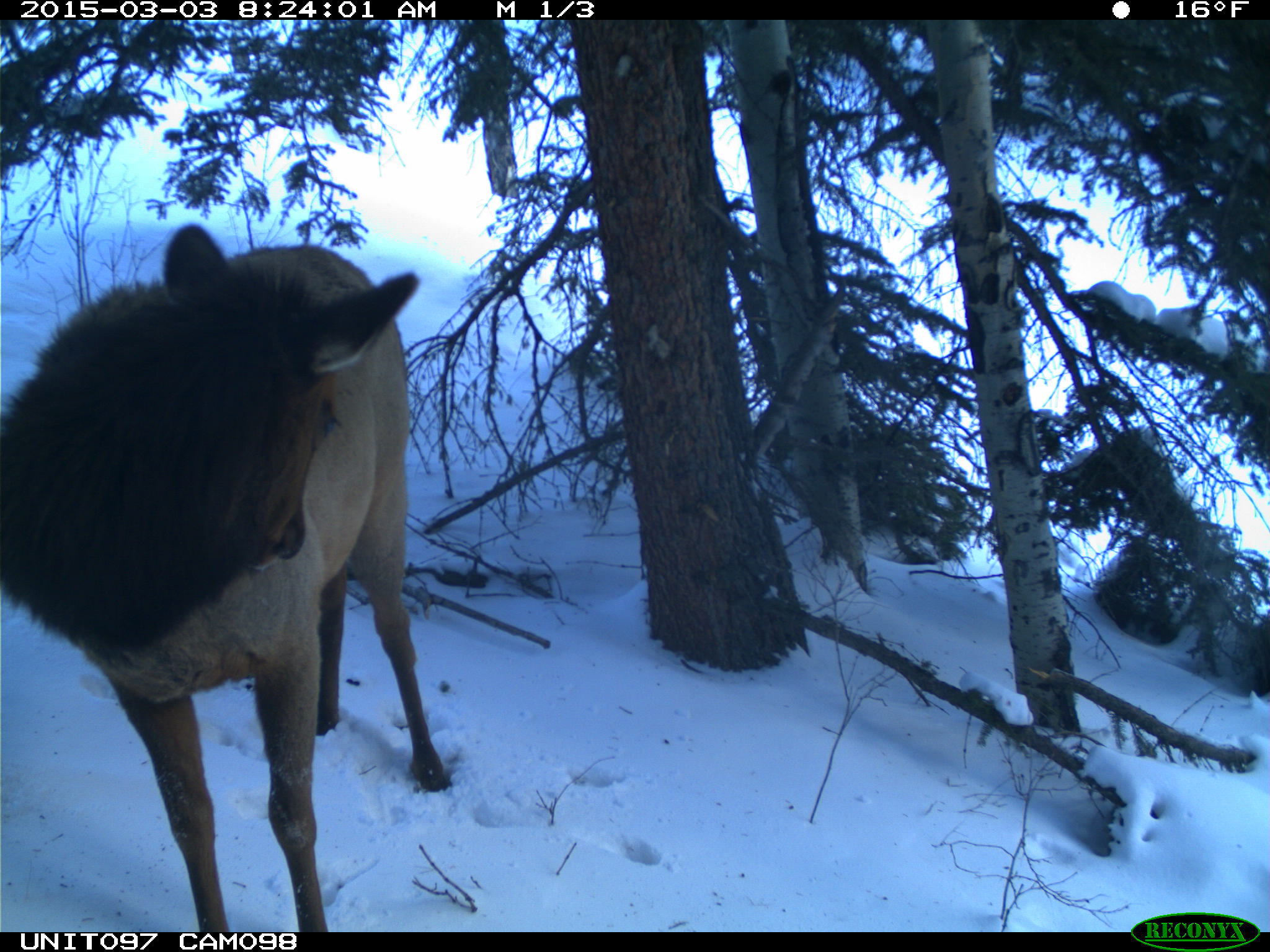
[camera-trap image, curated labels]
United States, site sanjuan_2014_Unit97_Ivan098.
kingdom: Animalia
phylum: Chordata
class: Mammalia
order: Artiodactyla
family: Cervidae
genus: Cervus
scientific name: Cervus elaphus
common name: red deer